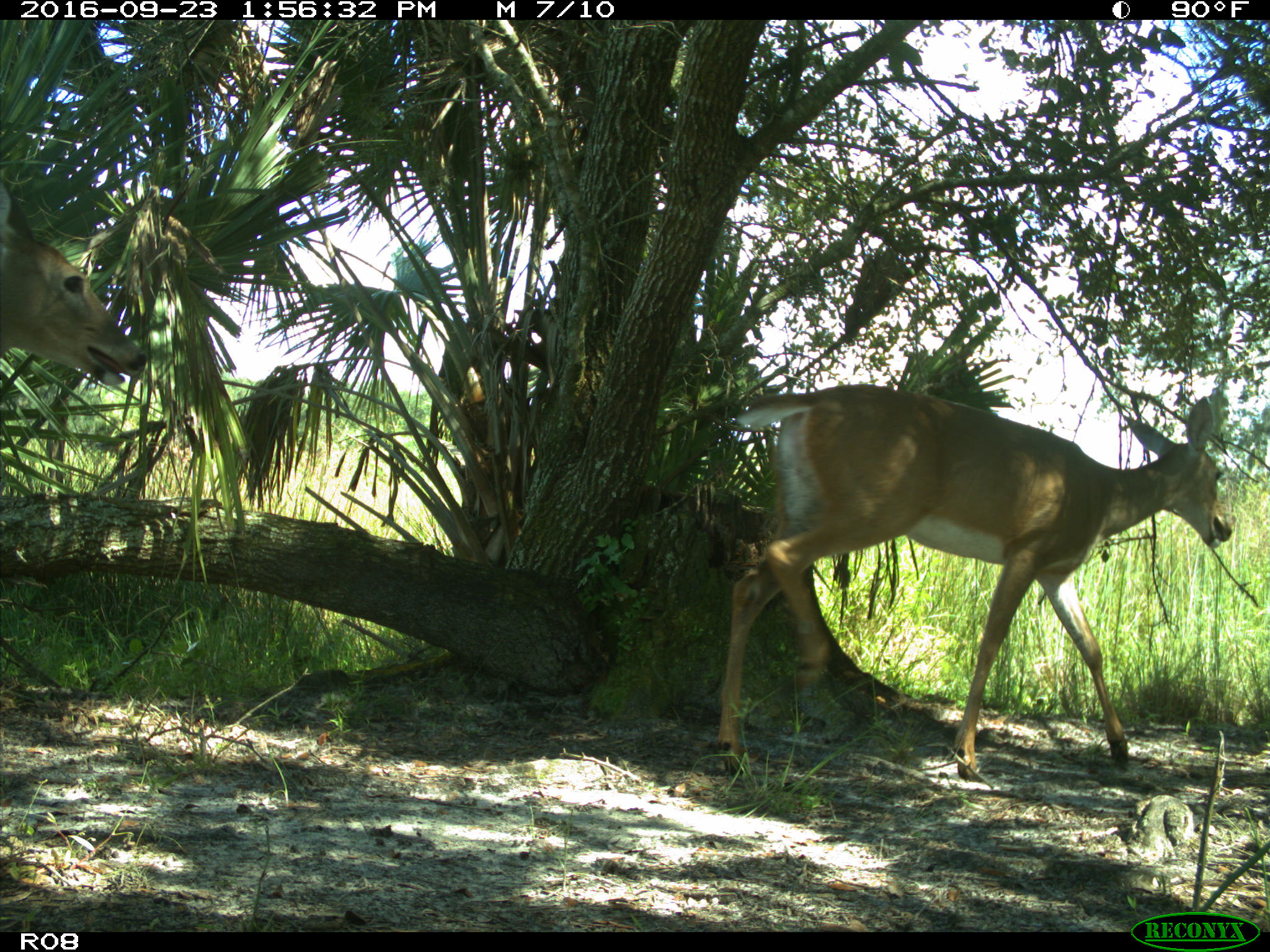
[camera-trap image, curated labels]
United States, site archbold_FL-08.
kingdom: Animalia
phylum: Chordata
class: Mammalia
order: Artiodactyla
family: Cervidae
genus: Odocoileus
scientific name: Odocoileus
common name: deer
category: unidentified deer